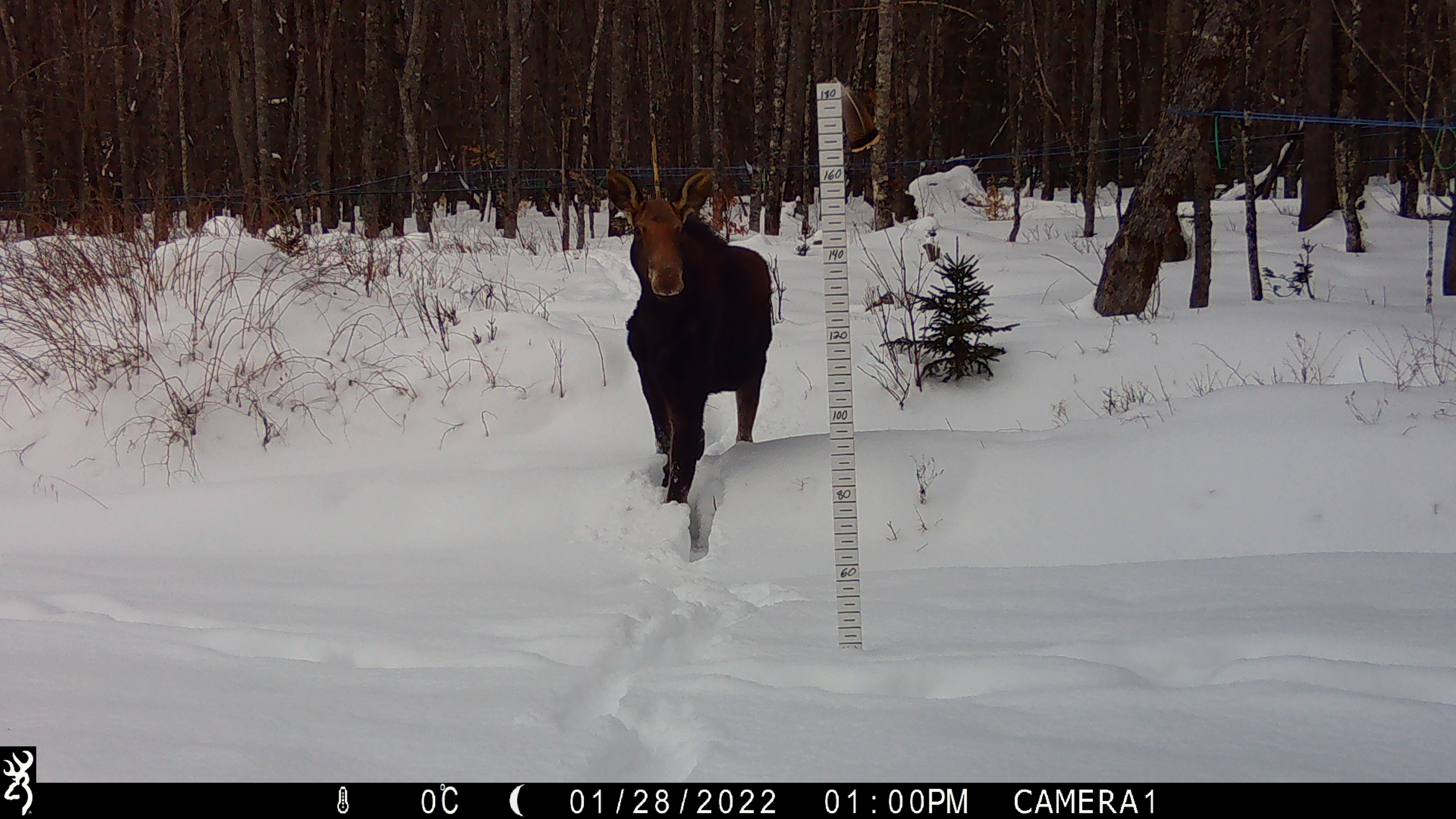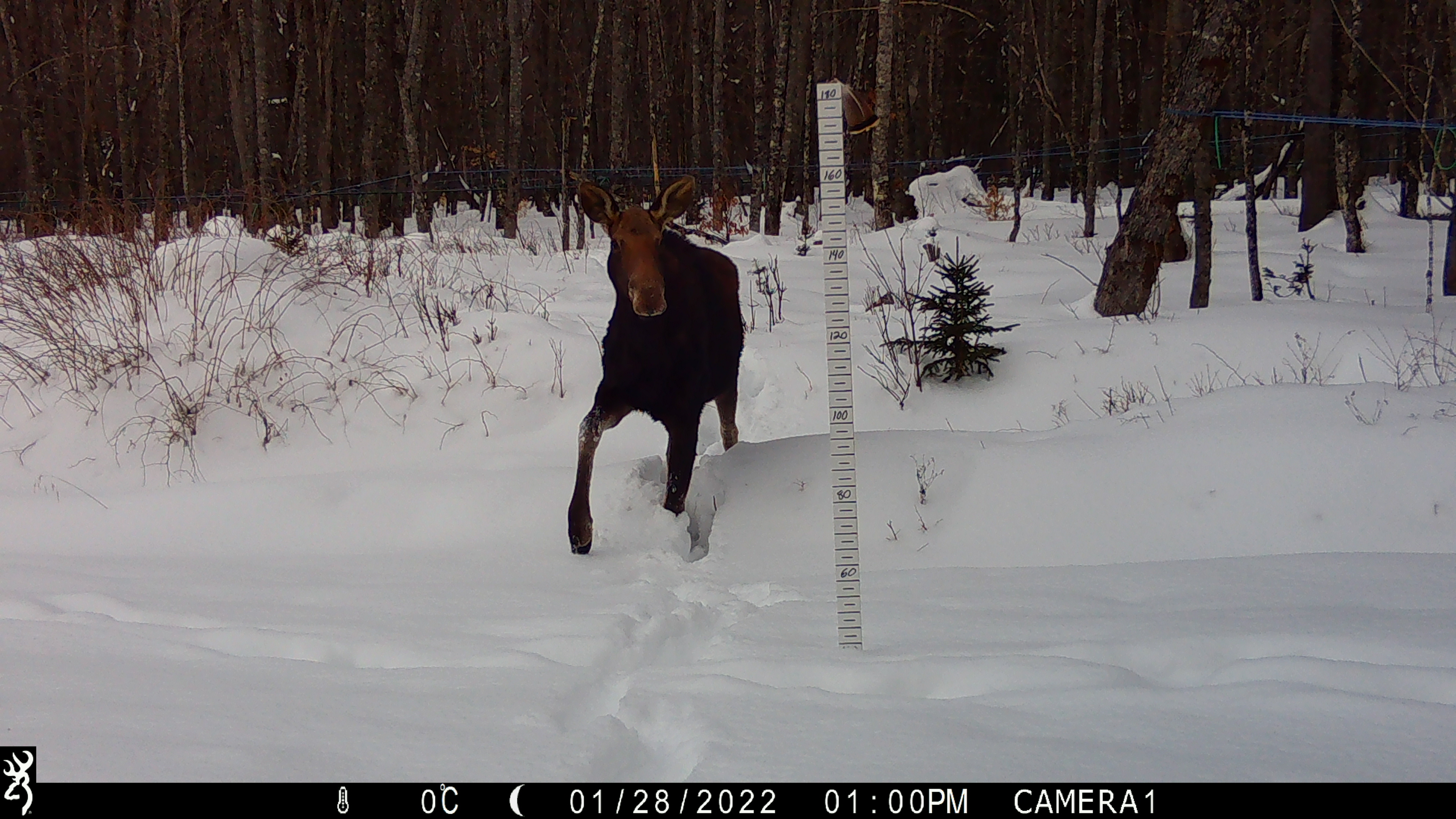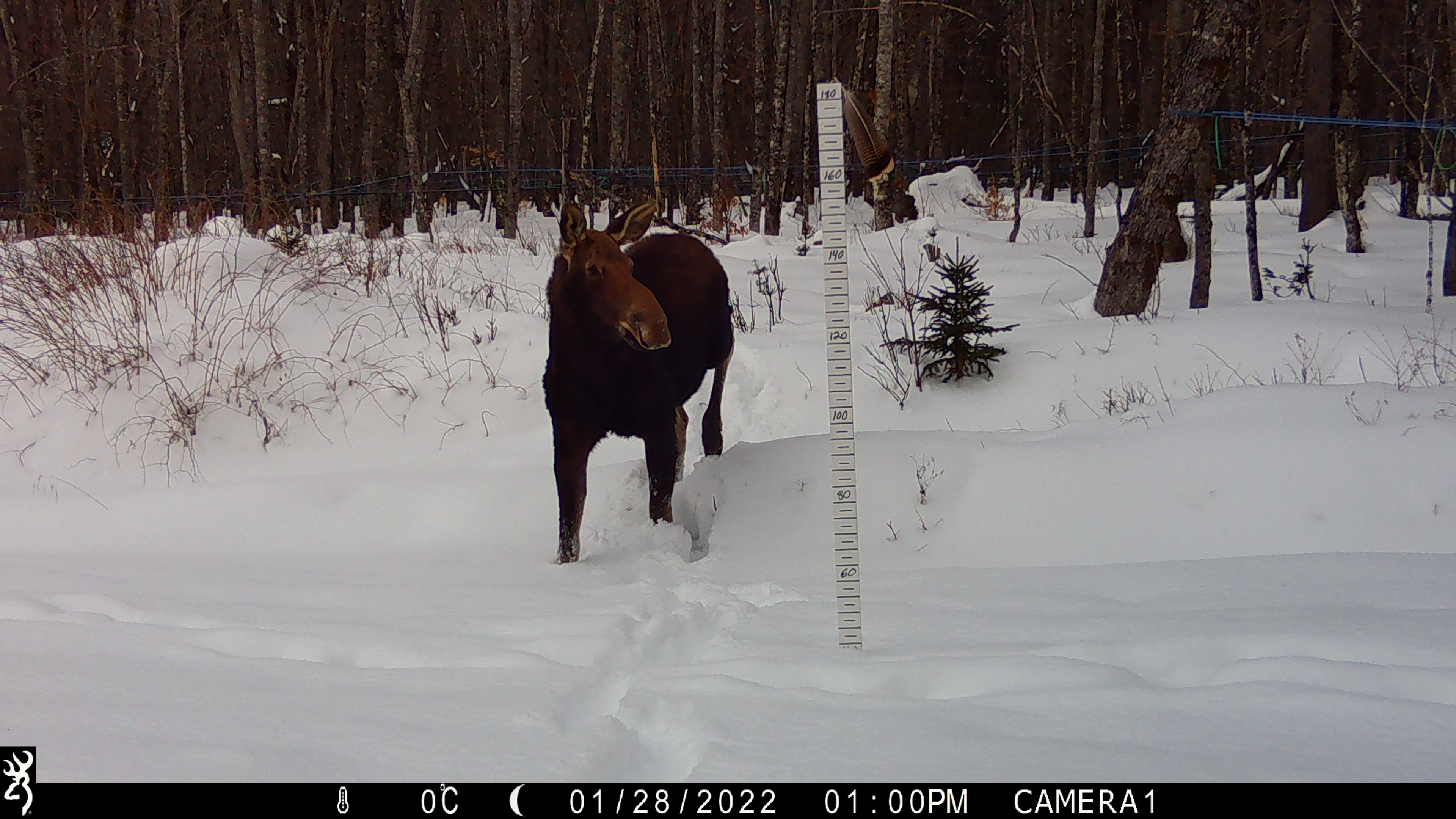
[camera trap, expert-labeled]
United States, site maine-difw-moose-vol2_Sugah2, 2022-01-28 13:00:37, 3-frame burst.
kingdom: Animalia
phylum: Chordata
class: Mammalia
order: Artiodactyla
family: Cervidae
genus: Alces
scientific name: Alces alces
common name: moose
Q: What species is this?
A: Moose (Alces alces).